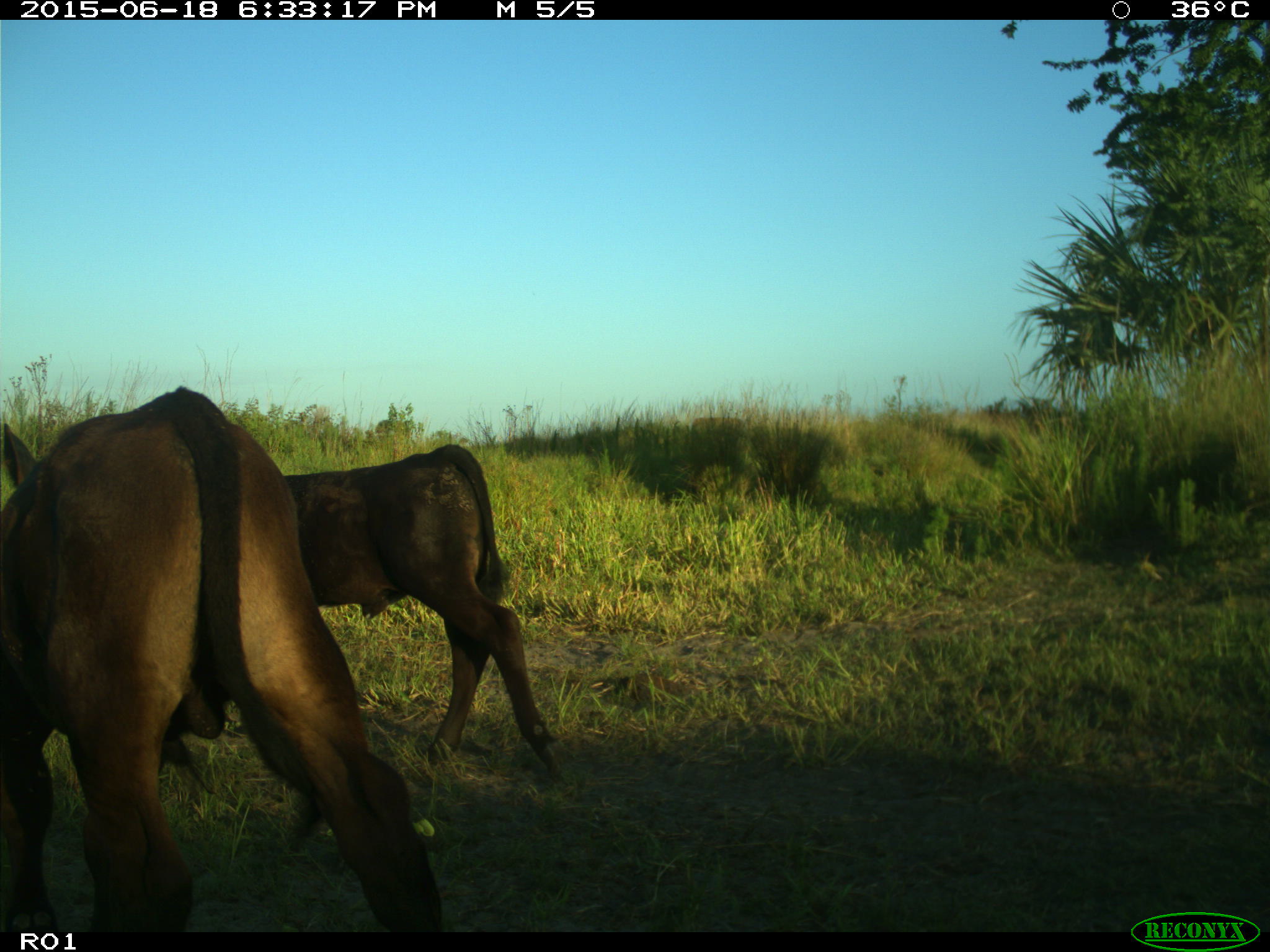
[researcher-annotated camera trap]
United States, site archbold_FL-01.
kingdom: Animalia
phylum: Chordata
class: Mammalia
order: Artiodactyla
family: Bovidae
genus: Bos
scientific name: Bos taurus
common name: domestic cow